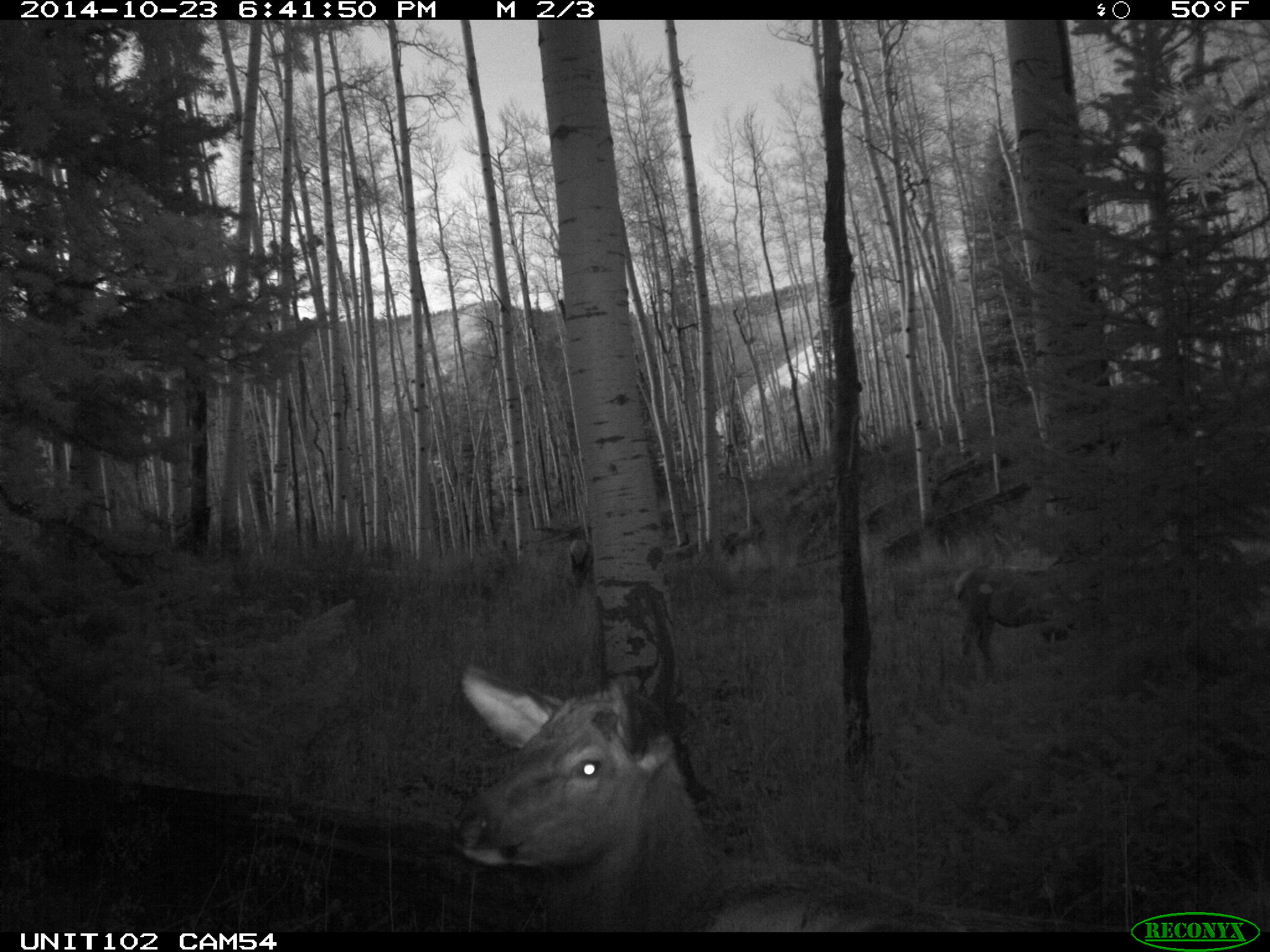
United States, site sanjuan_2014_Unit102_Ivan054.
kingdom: Animalia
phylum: Chordata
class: Mammalia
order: Artiodactyla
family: Cervidae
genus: Cervus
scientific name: Cervus elaphus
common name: red deer